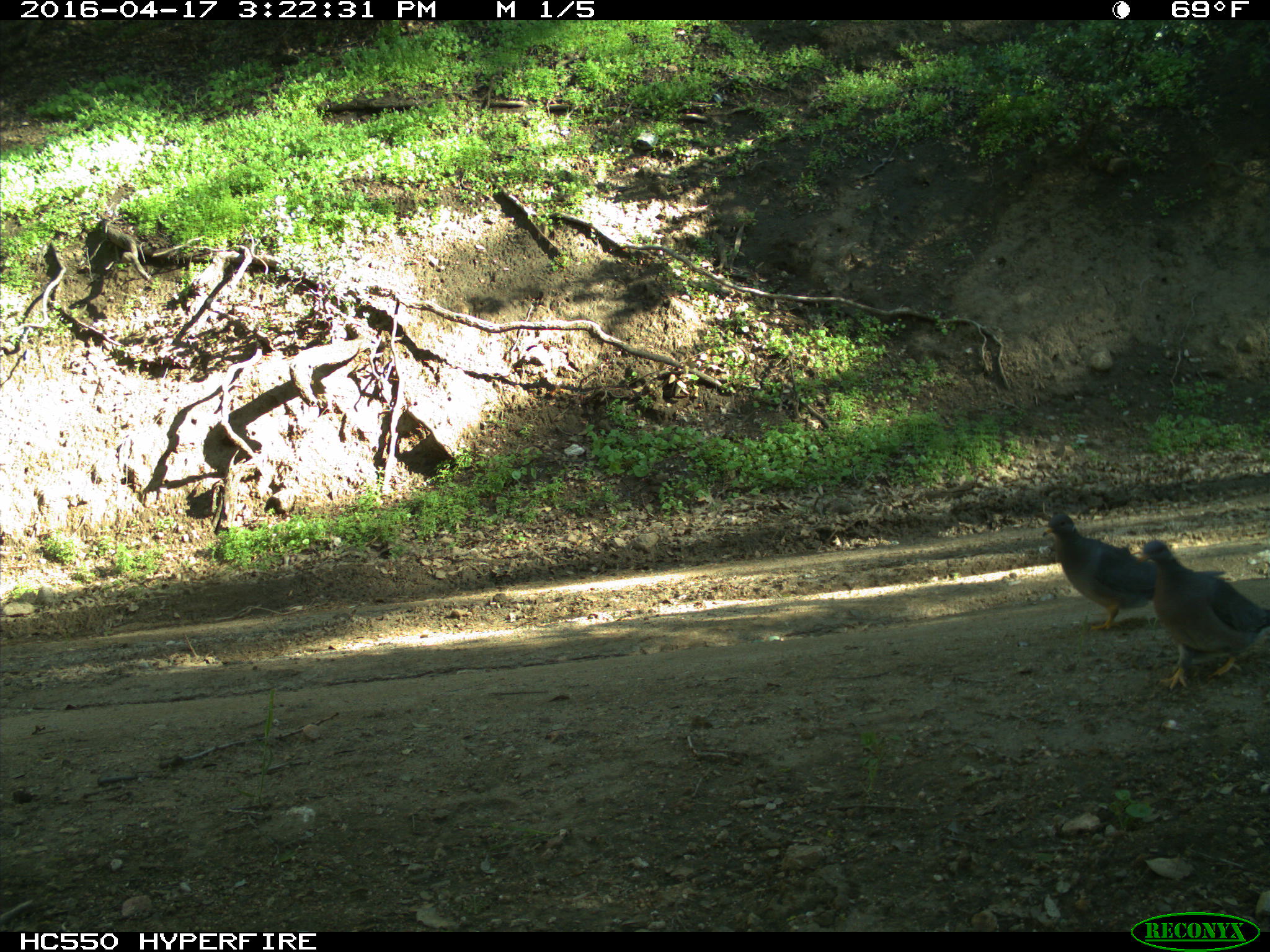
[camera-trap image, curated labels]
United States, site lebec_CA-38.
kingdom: Animalia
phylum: Chordata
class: Aves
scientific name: Aves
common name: birds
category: unidentified bird